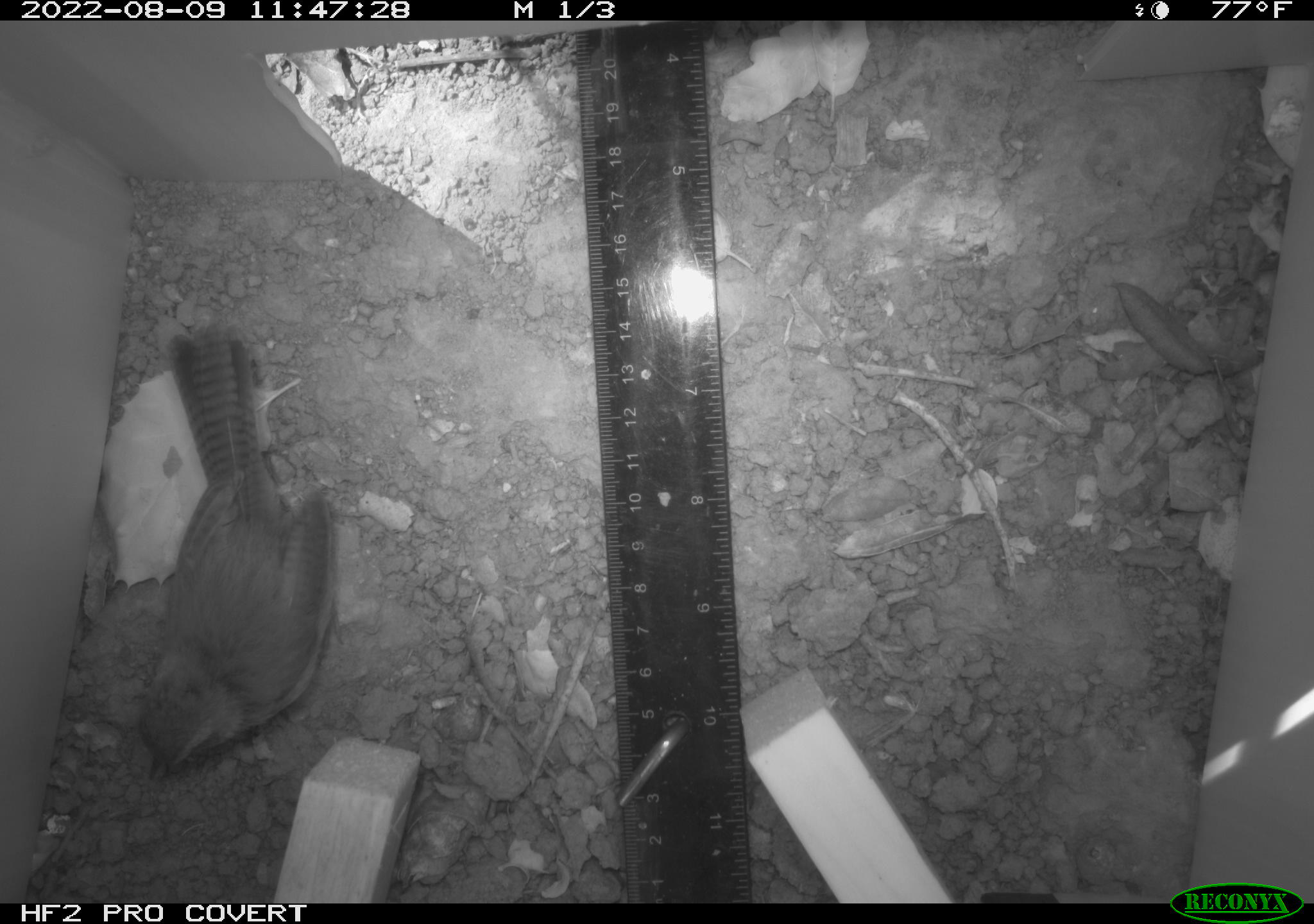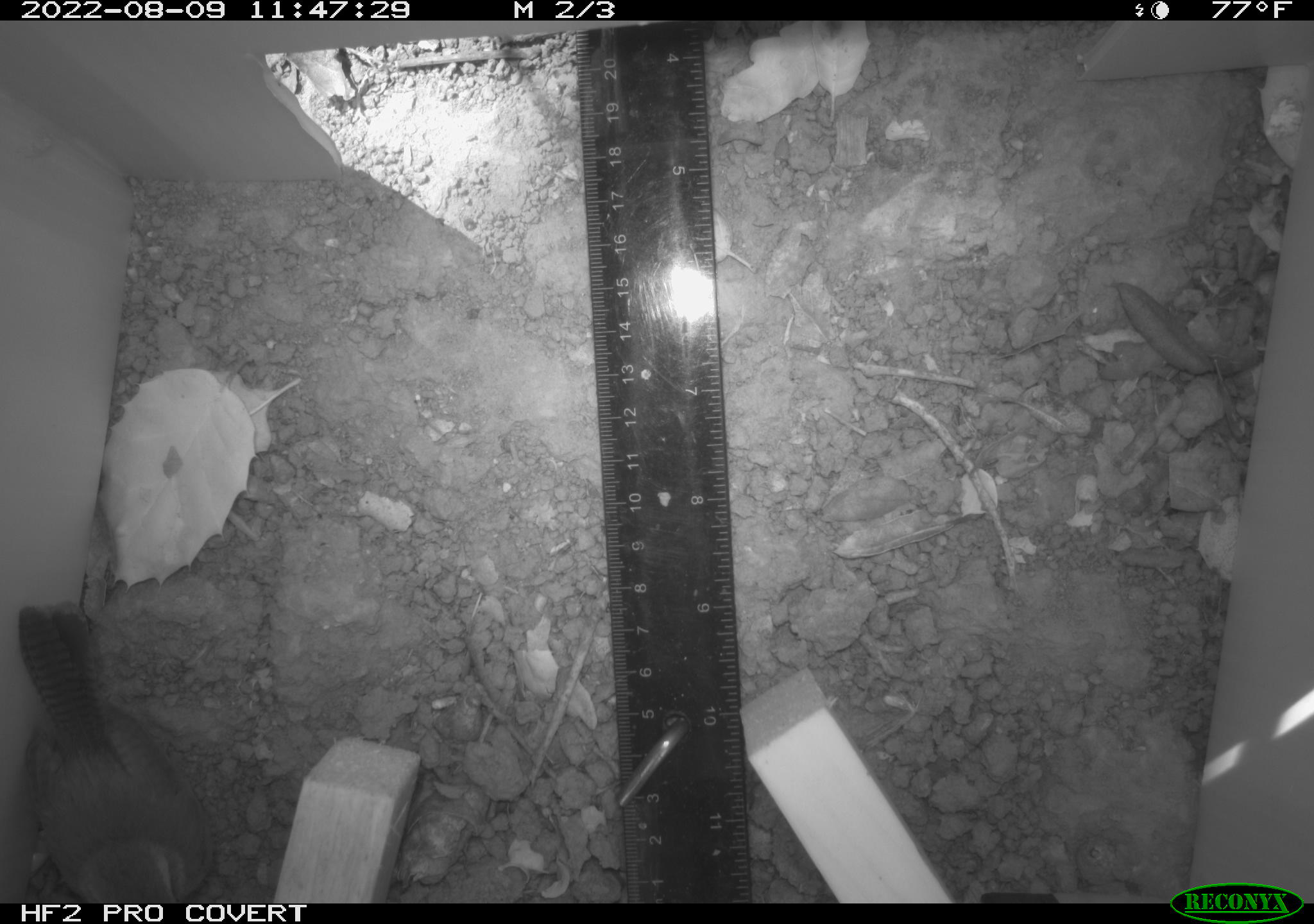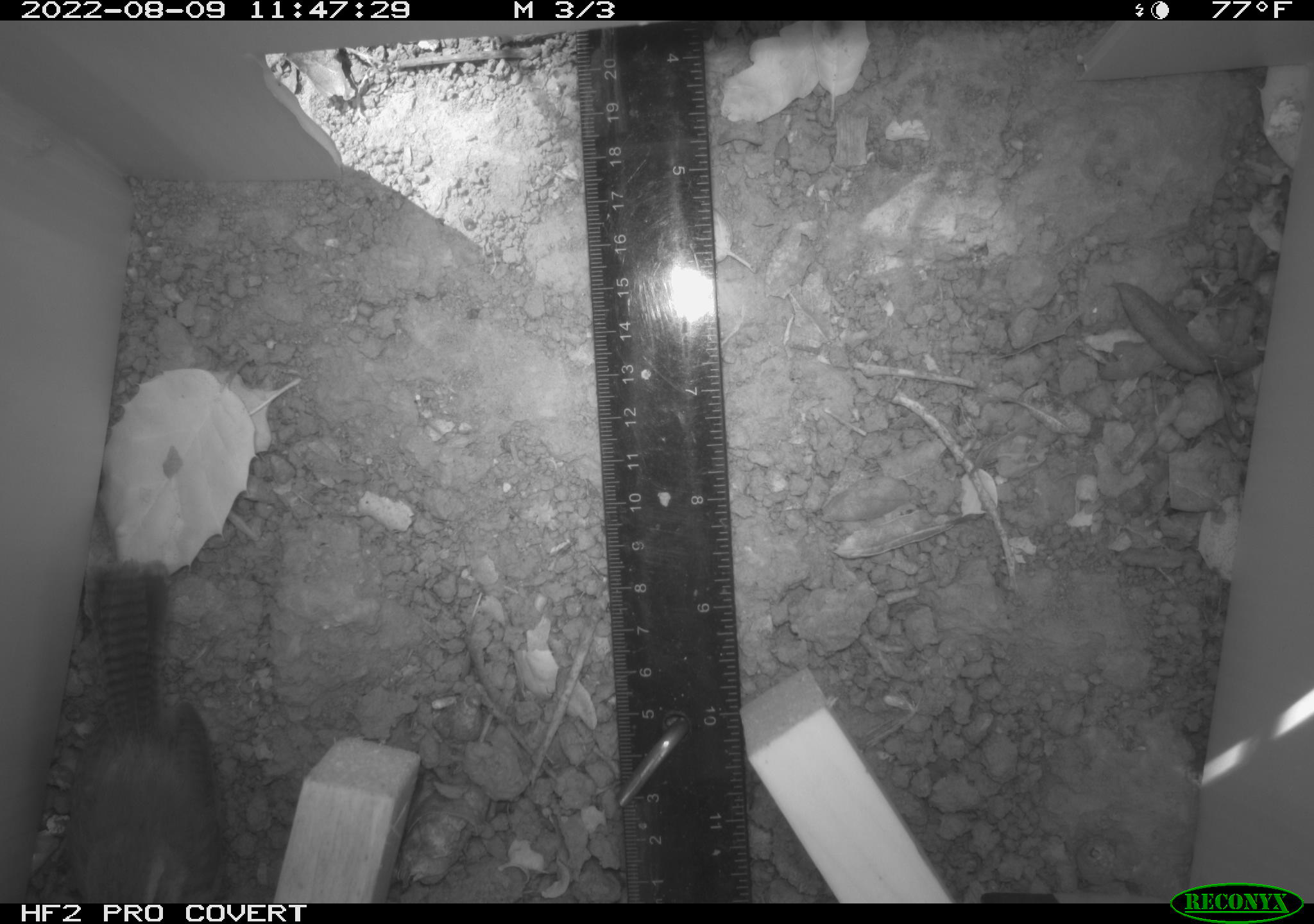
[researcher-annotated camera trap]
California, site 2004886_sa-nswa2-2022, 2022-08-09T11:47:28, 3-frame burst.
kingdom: Animalia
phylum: Chordata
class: Aves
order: Passeriformes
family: Troglodytidae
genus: Thryomanes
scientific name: Thryomanes bewickii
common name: bewick's wren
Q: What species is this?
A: Bewick's wren (Thryomanes bewickii).